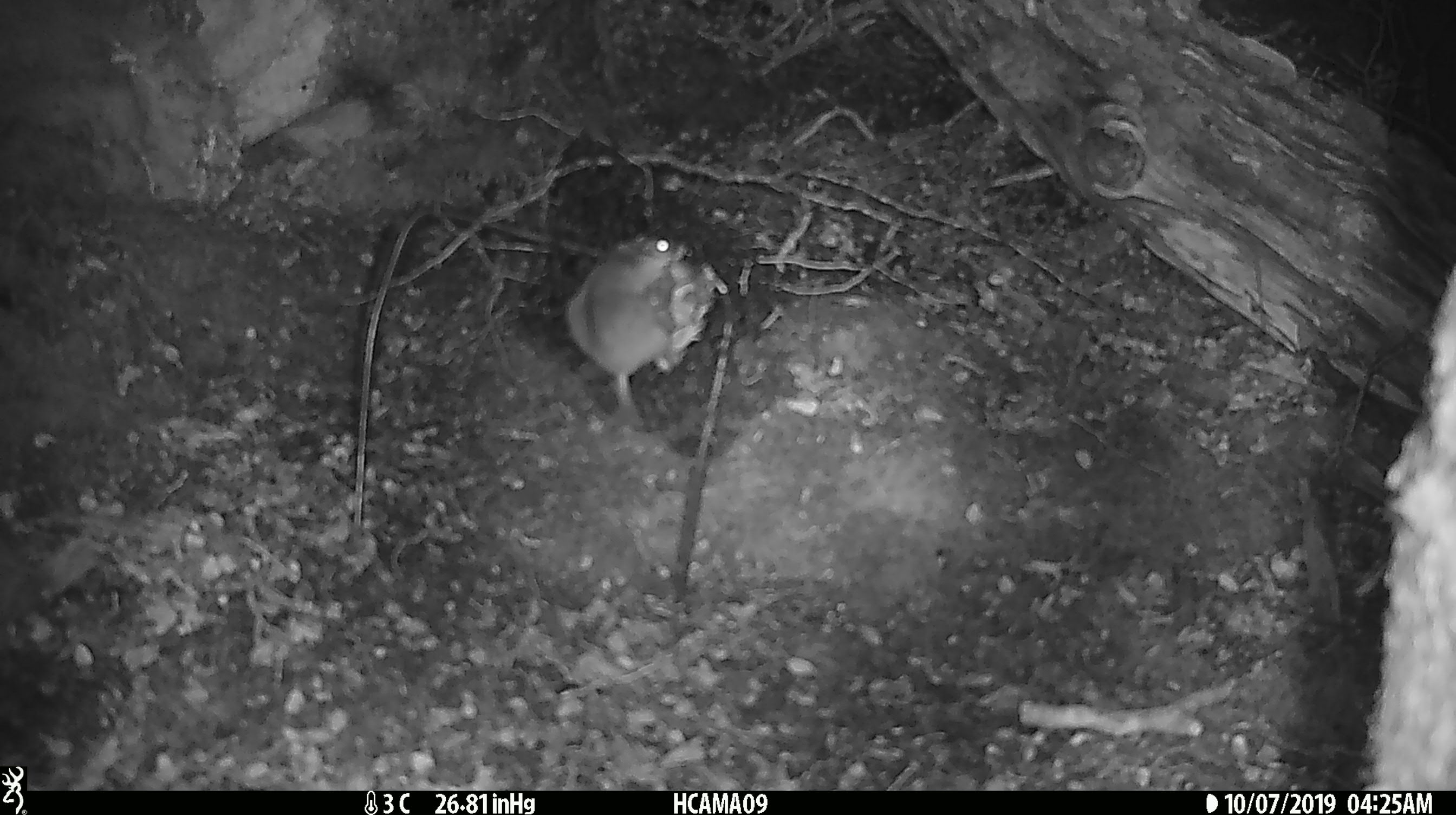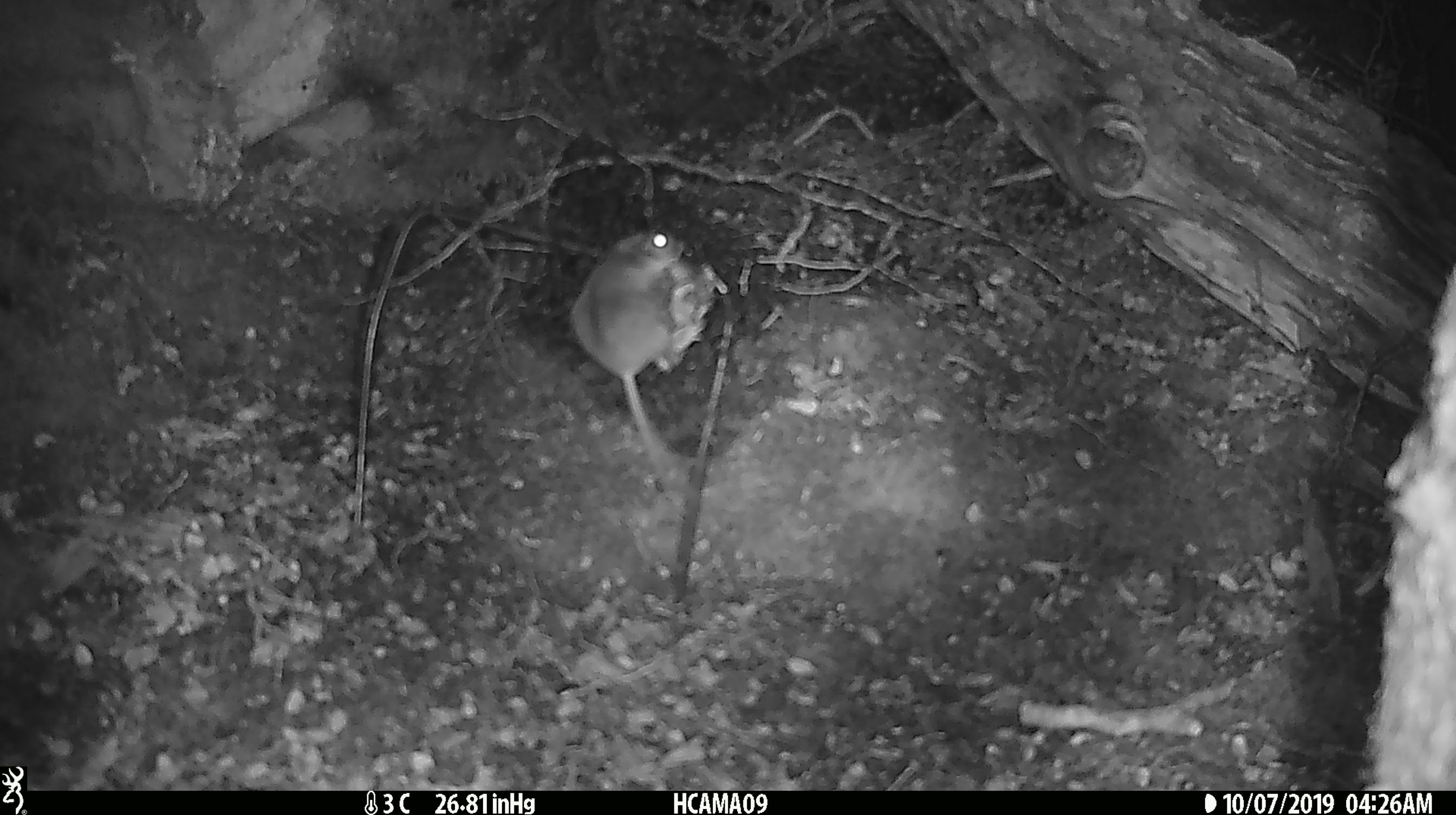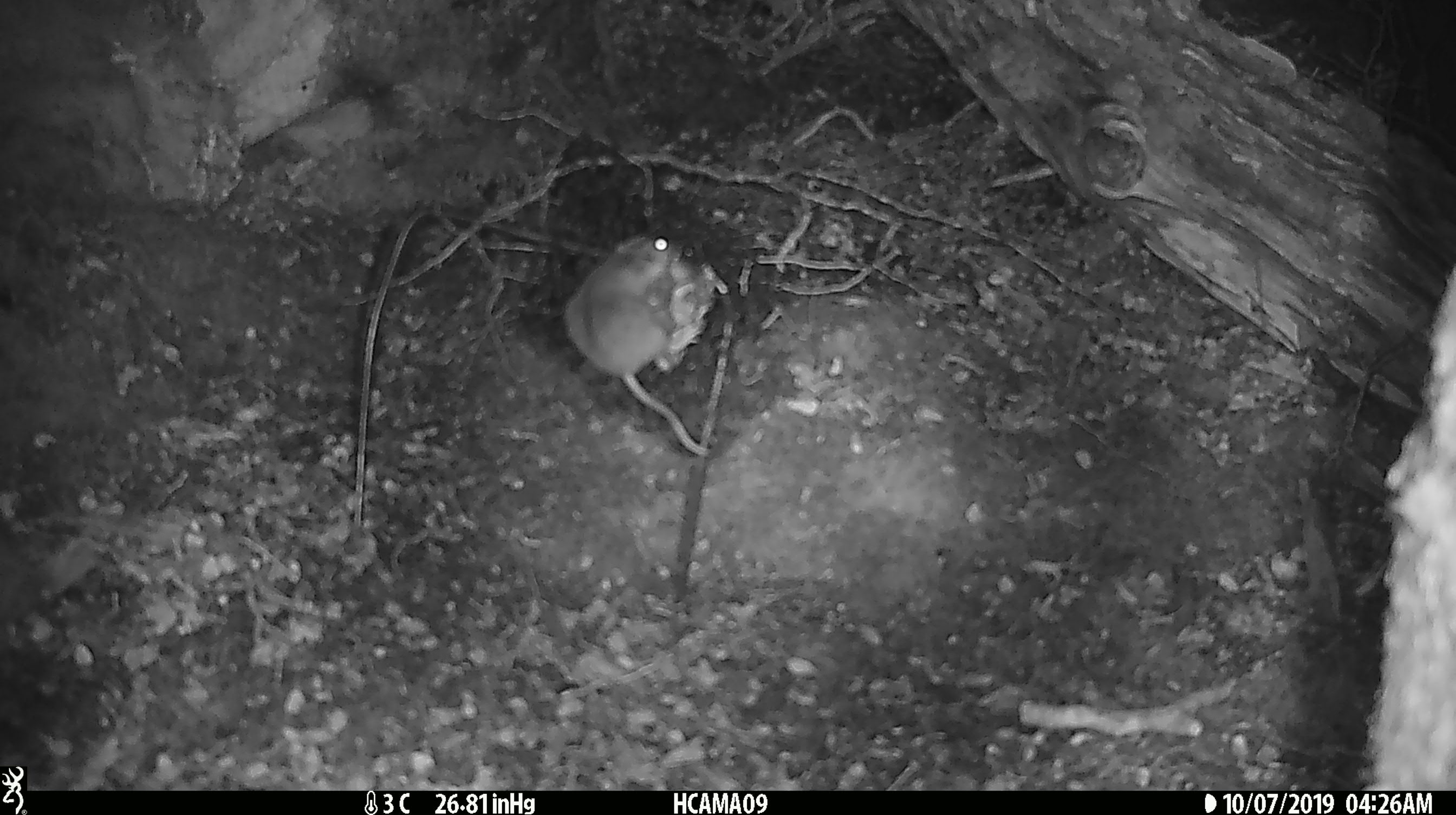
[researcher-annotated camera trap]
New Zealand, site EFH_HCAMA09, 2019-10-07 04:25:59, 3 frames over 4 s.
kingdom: Animalia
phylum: Chordata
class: Mammalia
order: Rodentia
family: Muridae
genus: Mus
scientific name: Mus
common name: mouse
Mouse (Mus).